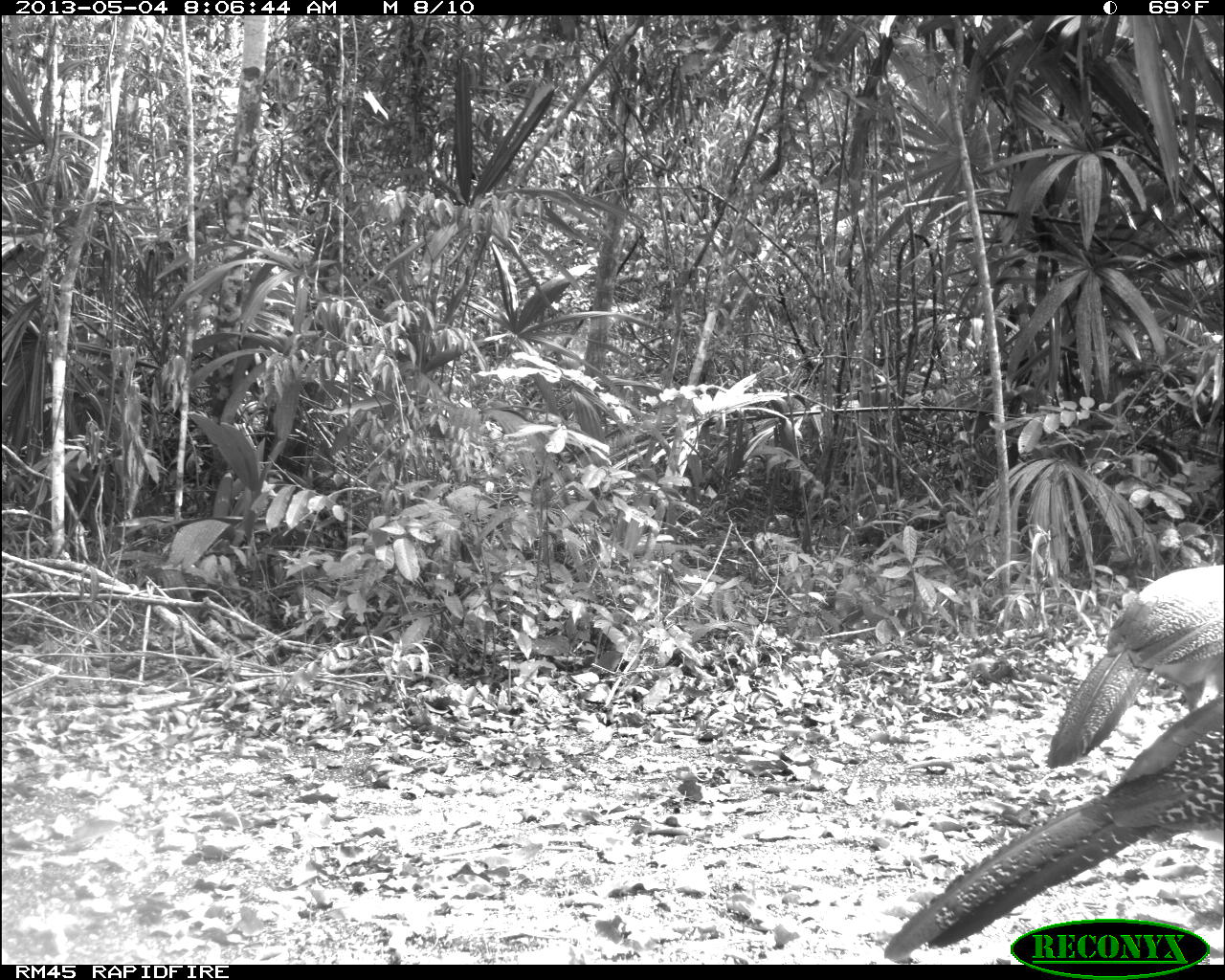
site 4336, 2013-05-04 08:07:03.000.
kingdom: Animalia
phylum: Chordata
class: Aves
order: Galliformes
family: Cracidae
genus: Crax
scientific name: Crax rubra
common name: great curassow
Crax rubra (great curassow), count 2.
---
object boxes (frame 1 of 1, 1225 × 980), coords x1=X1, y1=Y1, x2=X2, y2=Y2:
crax rubra: x1=881, y1=689, x2=1225, y2=962; x1=1043, y1=562, x2=1225, y2=768